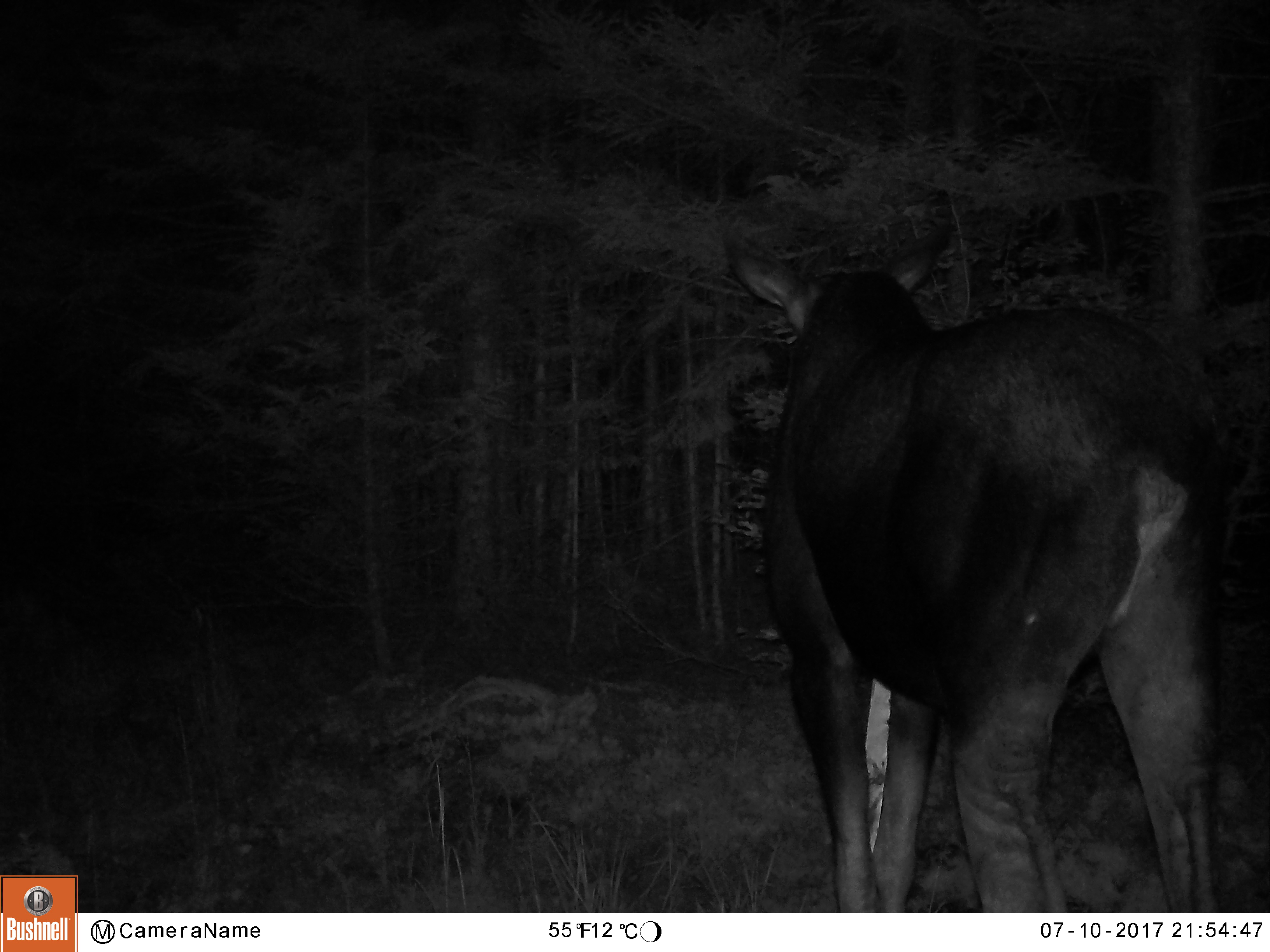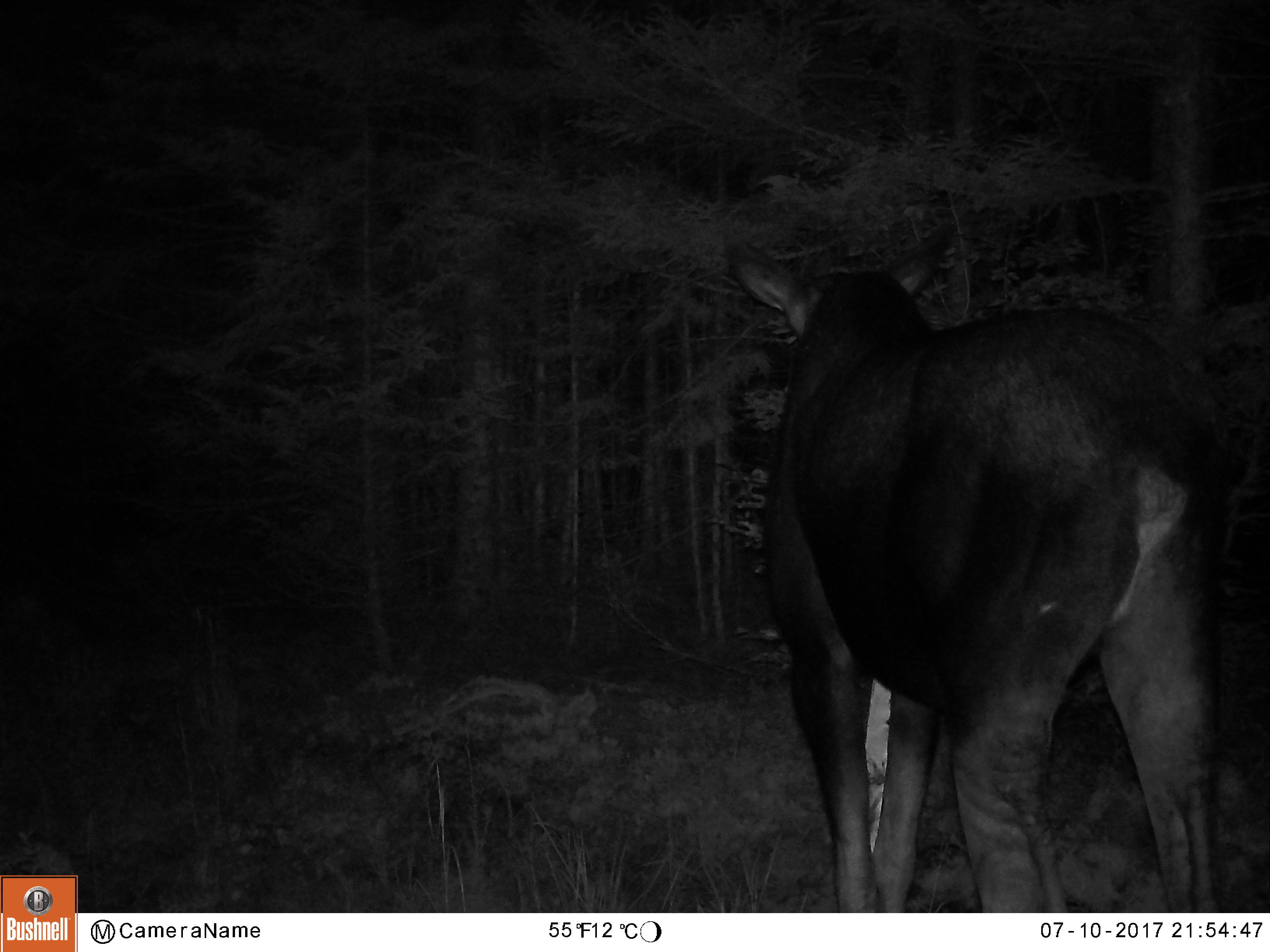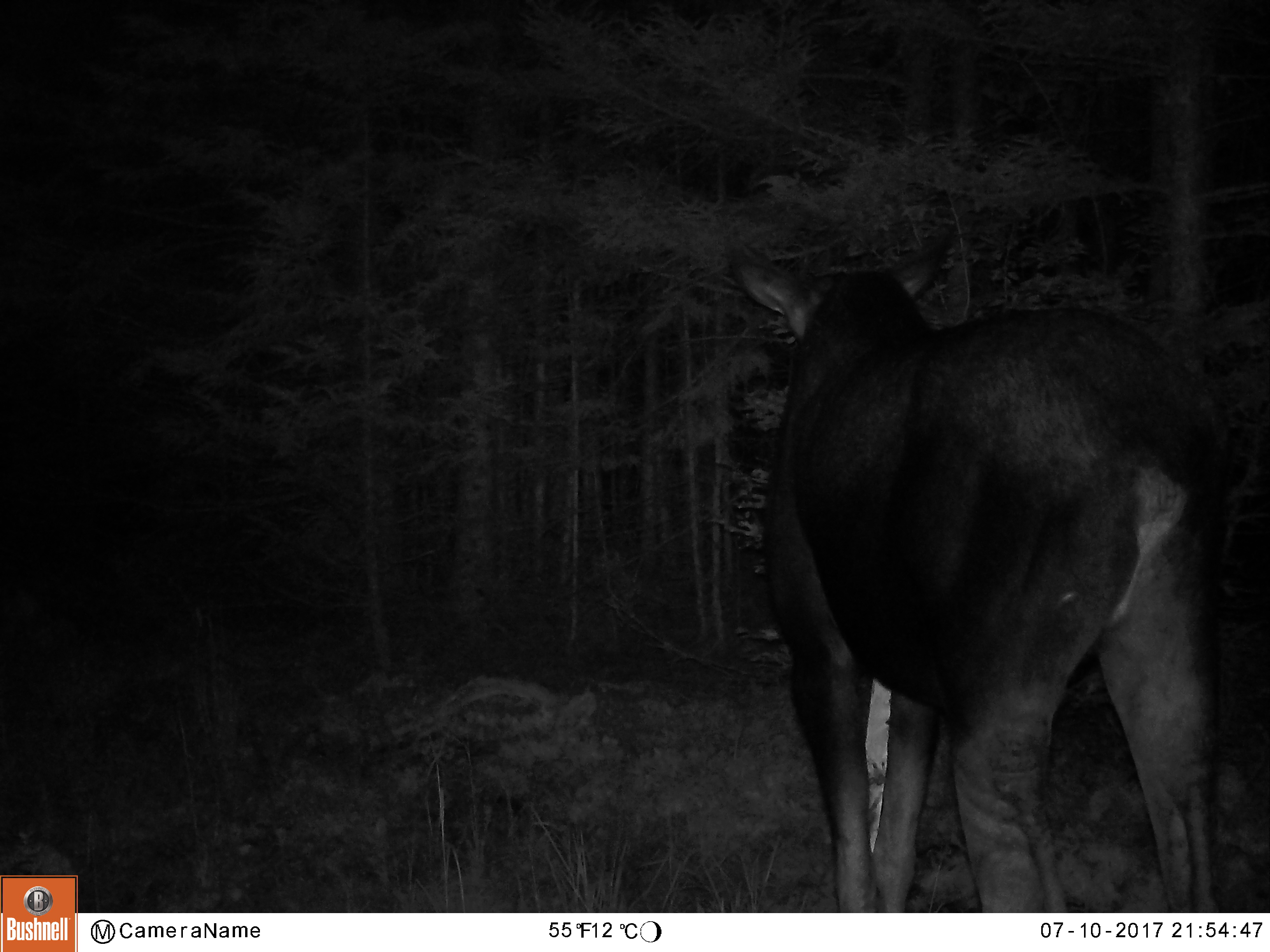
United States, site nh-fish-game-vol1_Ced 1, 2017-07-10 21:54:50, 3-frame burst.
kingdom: Animalia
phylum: Chordata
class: Mammalia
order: Artiodactyla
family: Cervidae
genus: Alces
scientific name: Alces alces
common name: moose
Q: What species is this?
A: Moose (Alces alces).